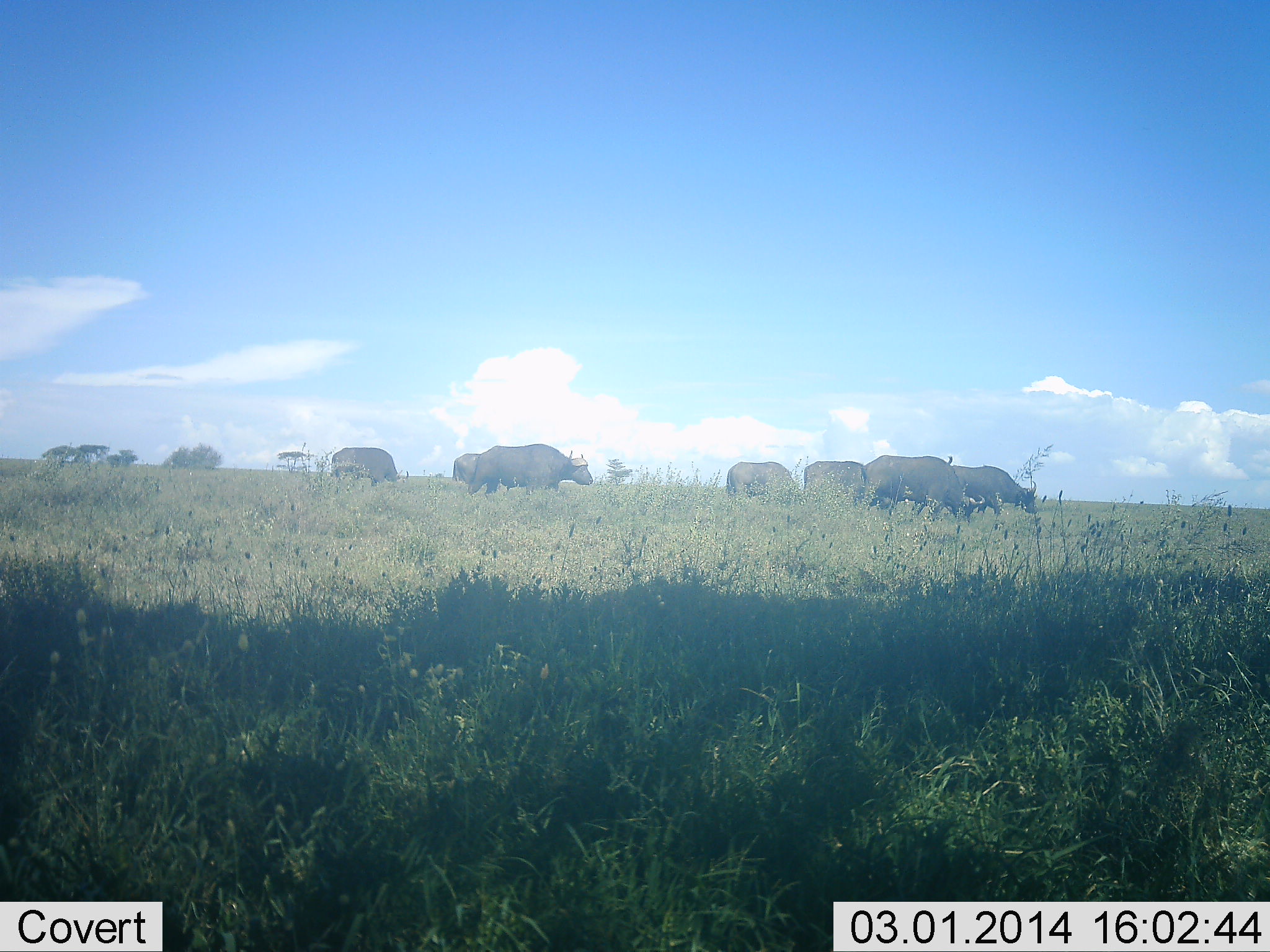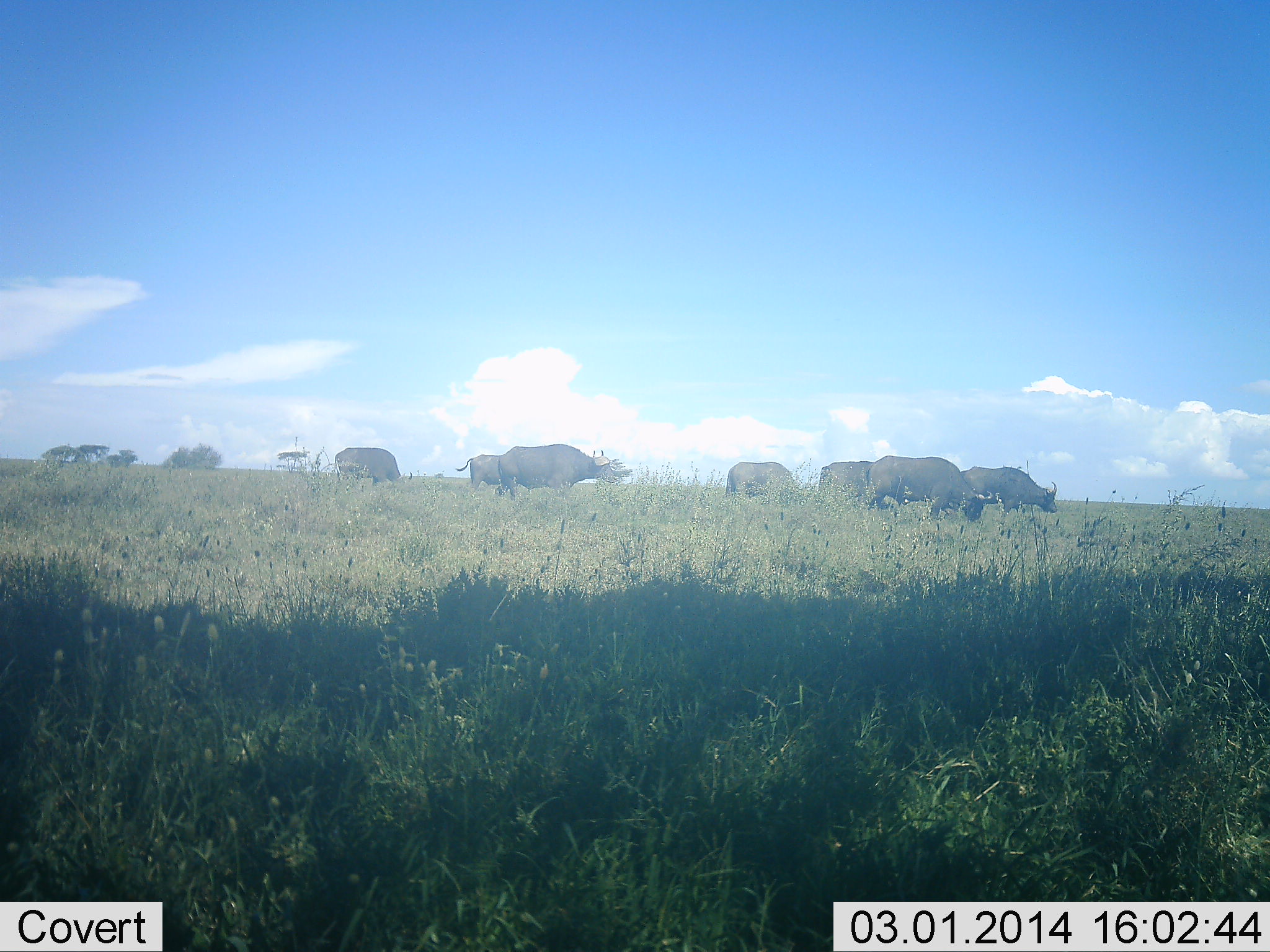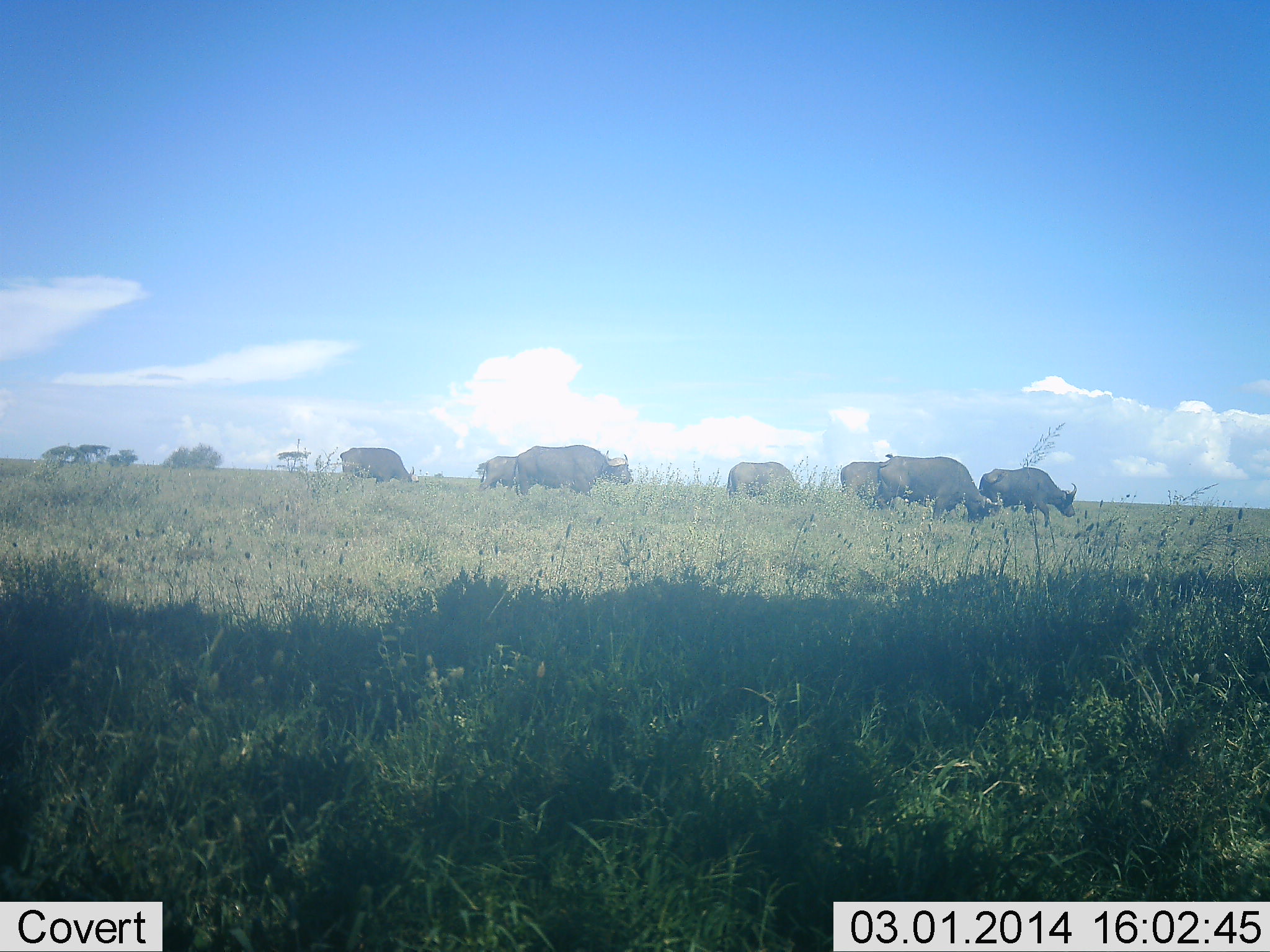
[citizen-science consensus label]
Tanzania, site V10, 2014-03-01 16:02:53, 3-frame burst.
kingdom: Animalia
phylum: Chordata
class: Mammalia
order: Artiodactyla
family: Bovidae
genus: Syncerus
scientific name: Syncerus caffer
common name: cape buffalo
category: buffalo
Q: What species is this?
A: Buffalo (cape buffalo) (Syncerus caffer).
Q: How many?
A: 7.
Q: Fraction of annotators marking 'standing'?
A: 0%.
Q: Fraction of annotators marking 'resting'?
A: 0%.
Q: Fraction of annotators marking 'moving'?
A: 60%.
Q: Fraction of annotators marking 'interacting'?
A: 0%.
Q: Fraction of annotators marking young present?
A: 10%.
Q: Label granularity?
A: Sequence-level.